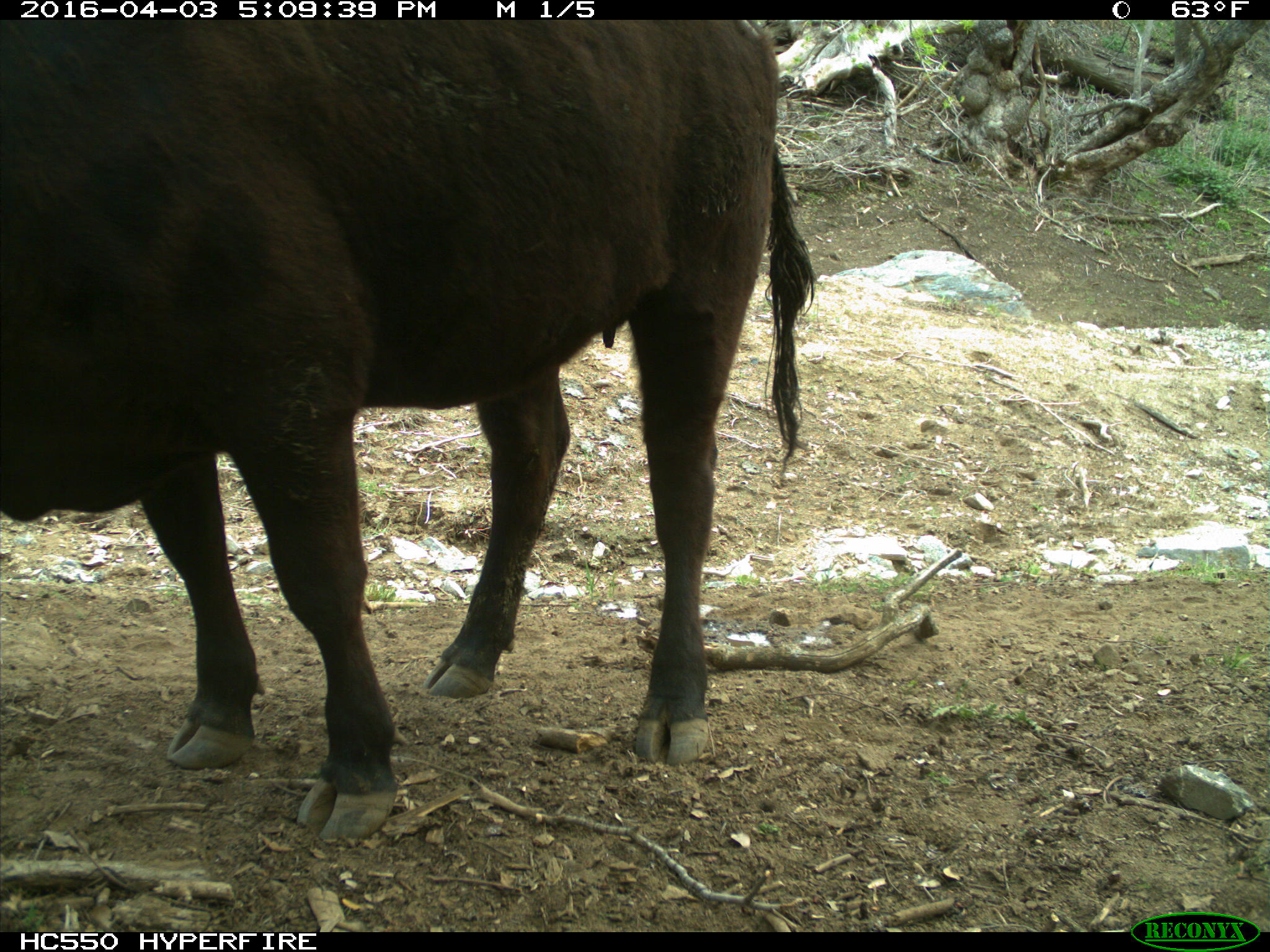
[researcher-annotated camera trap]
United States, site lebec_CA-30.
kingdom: Animalia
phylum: Chordata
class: Mammalia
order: Artiodactyla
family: Bovidae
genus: Bos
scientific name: Bos taurus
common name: domestic cow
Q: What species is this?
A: Bos taurus (domestic cow).